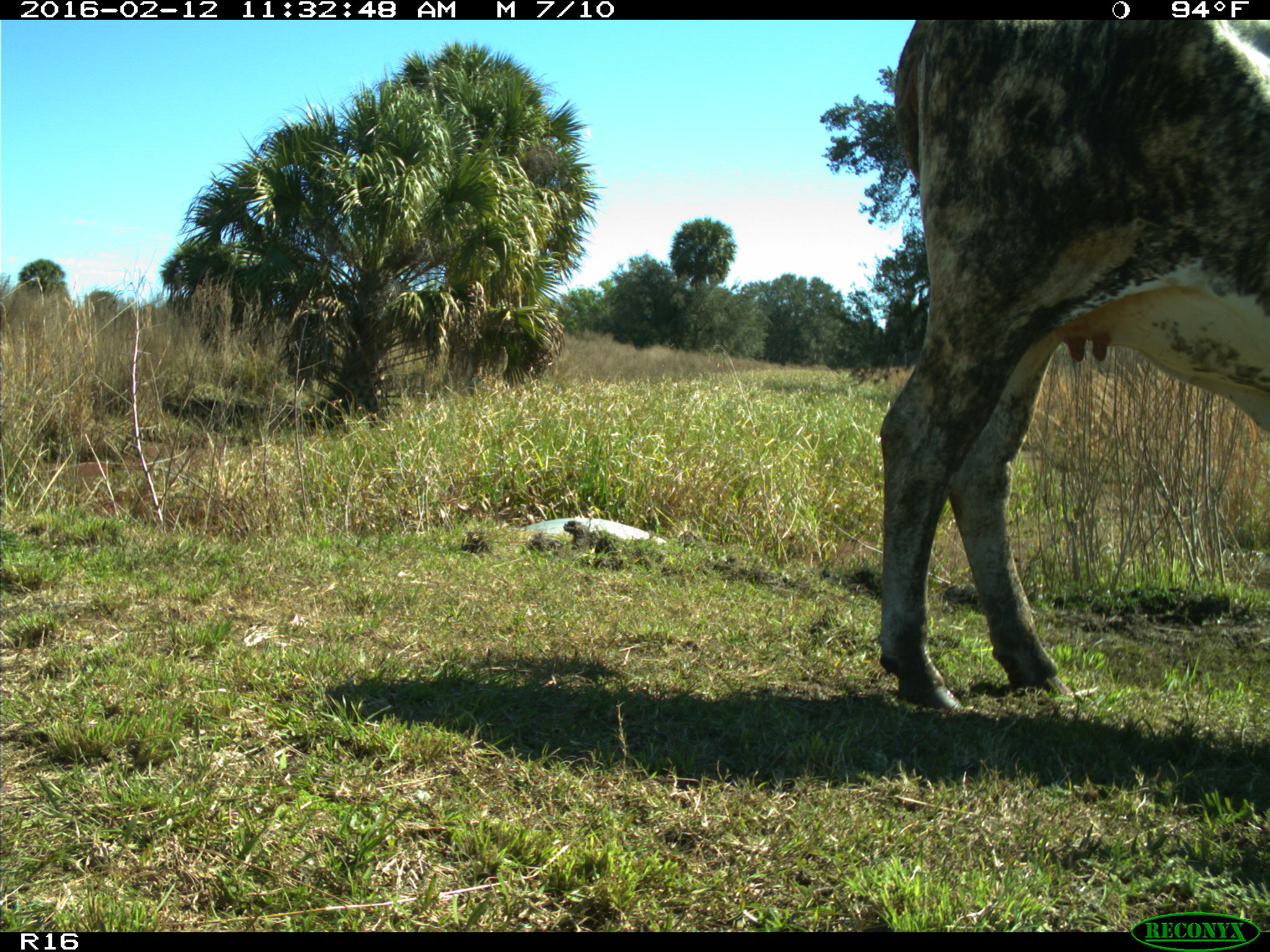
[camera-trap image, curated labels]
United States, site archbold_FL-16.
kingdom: Animalia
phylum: Chordata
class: Mammalia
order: Artiodactyla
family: Bovidae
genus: Bos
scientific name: Bos taurus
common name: domestic cow